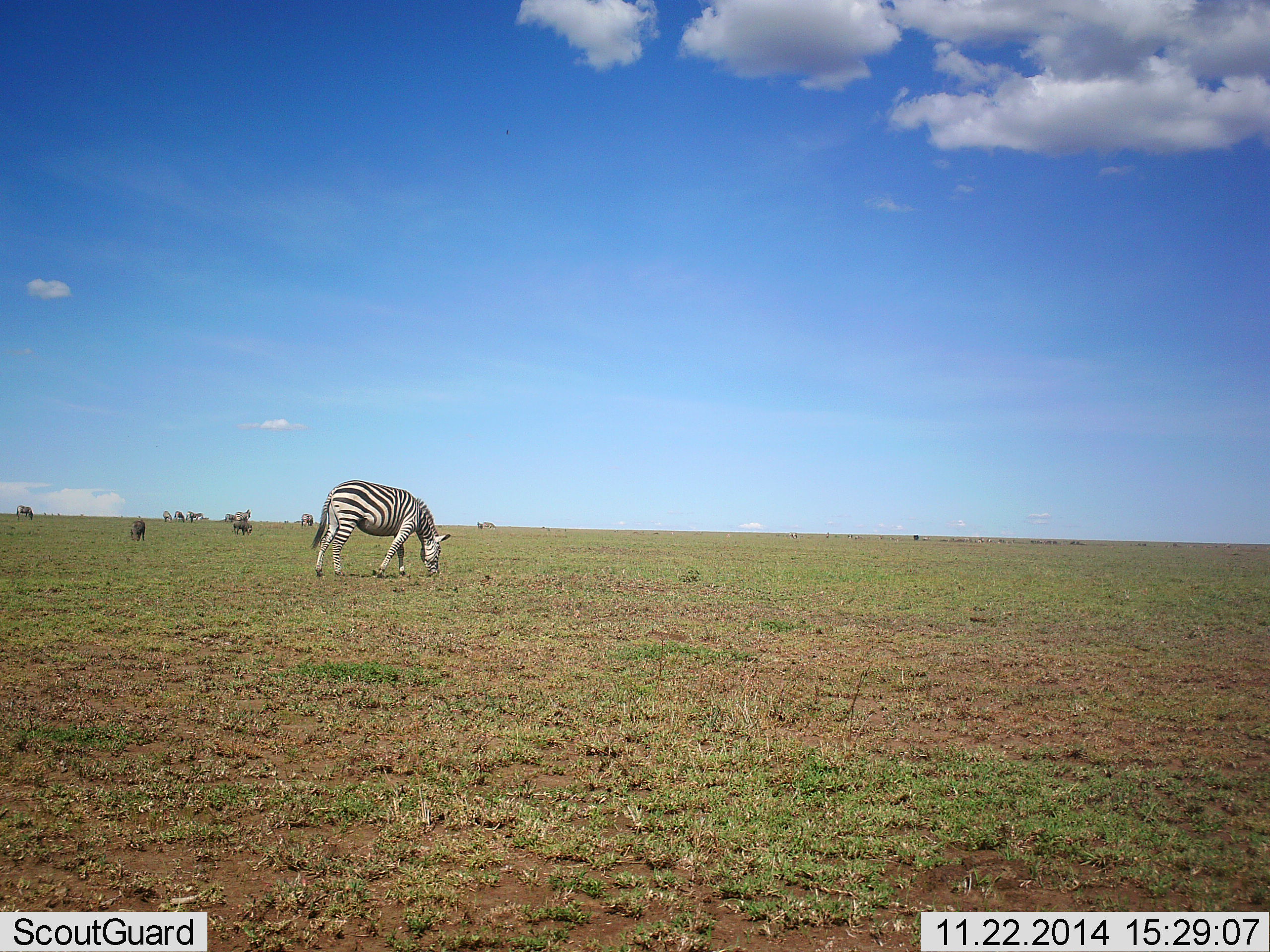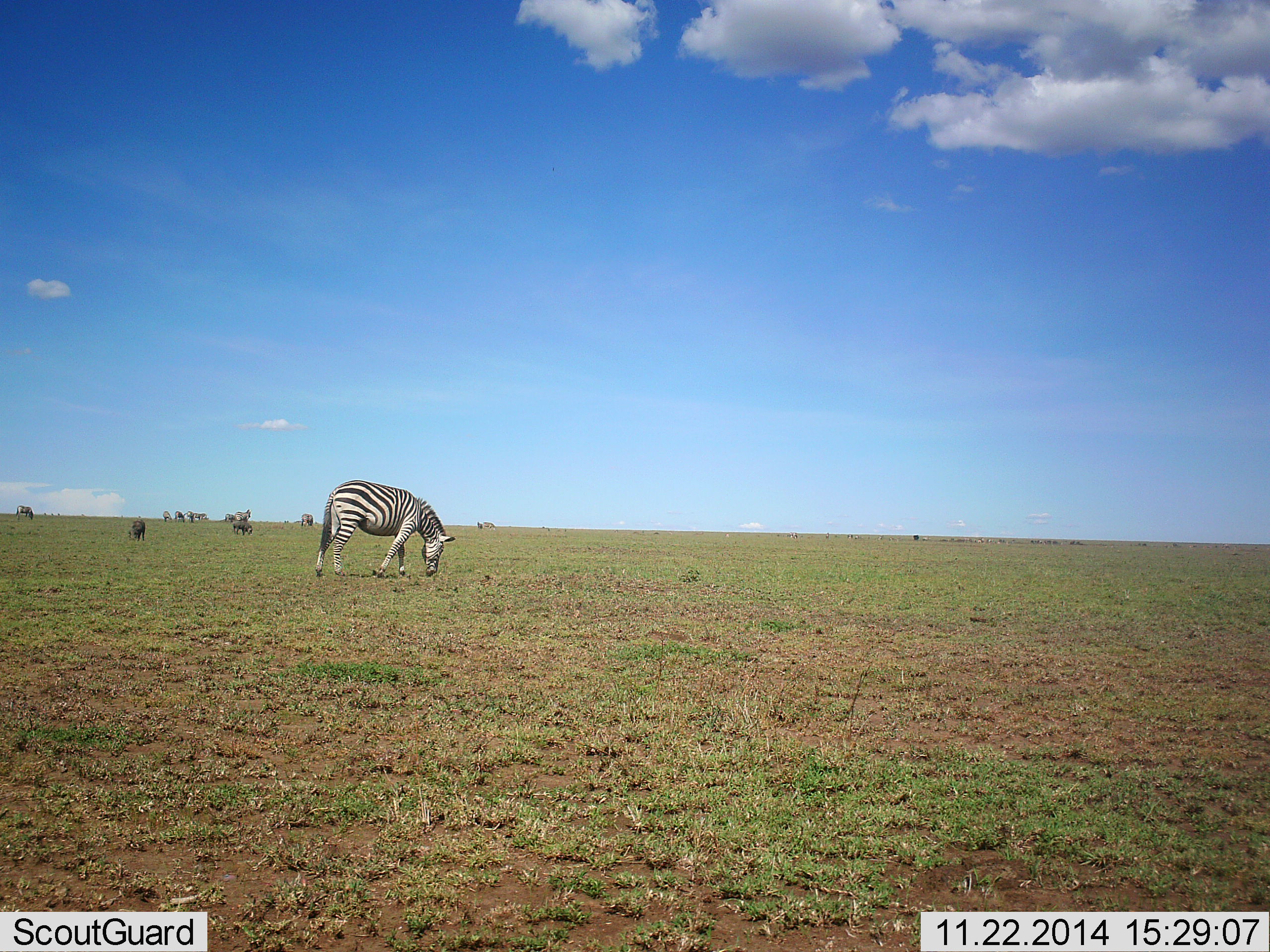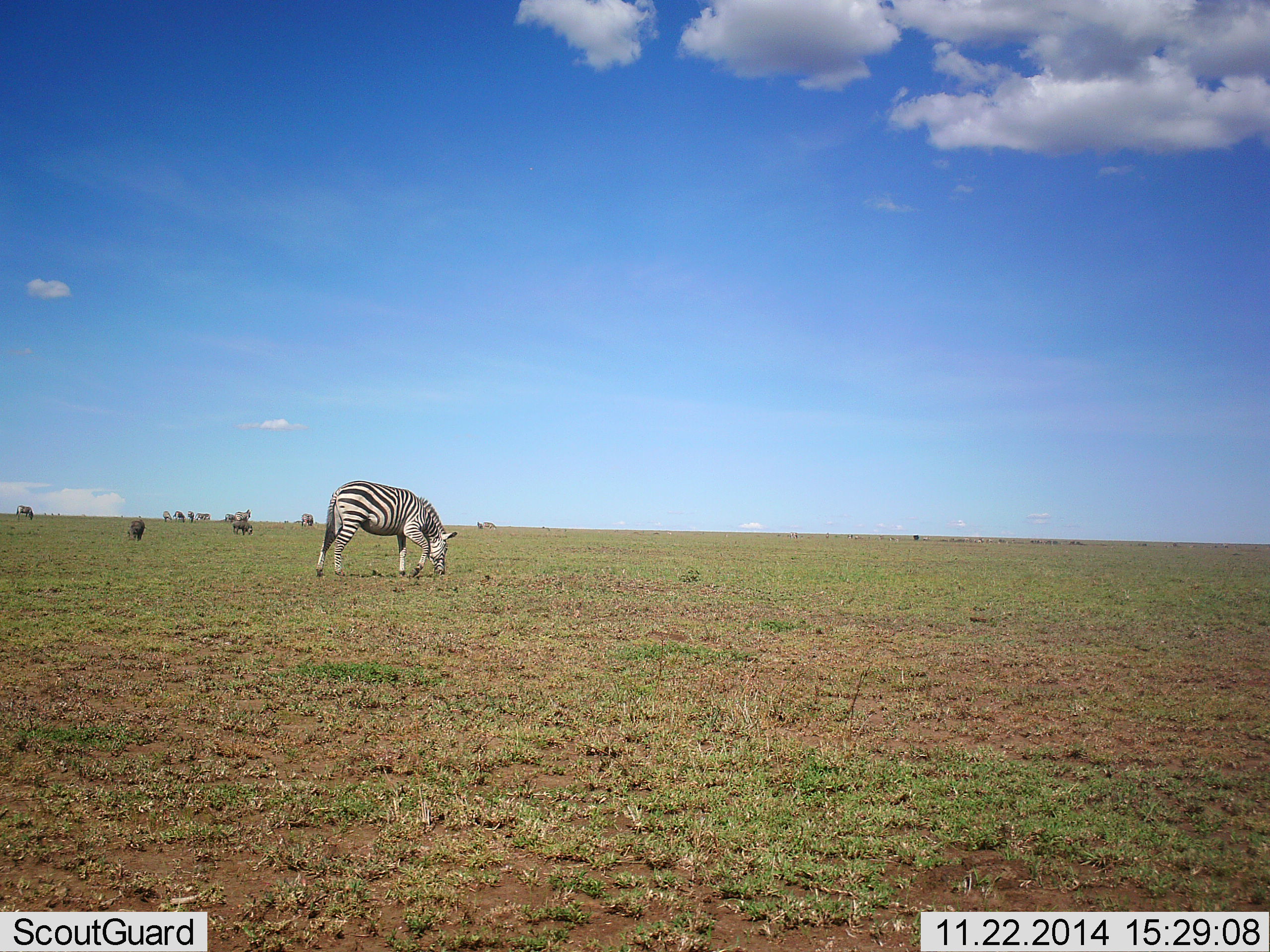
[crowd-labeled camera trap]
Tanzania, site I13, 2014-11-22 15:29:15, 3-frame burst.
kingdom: Animalia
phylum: Chordata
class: Mammalia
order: Perissodactyla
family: Equidae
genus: Equus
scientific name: Equus quagga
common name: plains zebra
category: zebra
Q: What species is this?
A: Zebra (plains zebra) (Equus quagga).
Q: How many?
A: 6.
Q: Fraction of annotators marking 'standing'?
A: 25%.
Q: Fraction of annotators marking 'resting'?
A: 0%.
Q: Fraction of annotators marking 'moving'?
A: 0%.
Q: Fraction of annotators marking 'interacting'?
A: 0%.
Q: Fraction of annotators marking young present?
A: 0%.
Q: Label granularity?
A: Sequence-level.